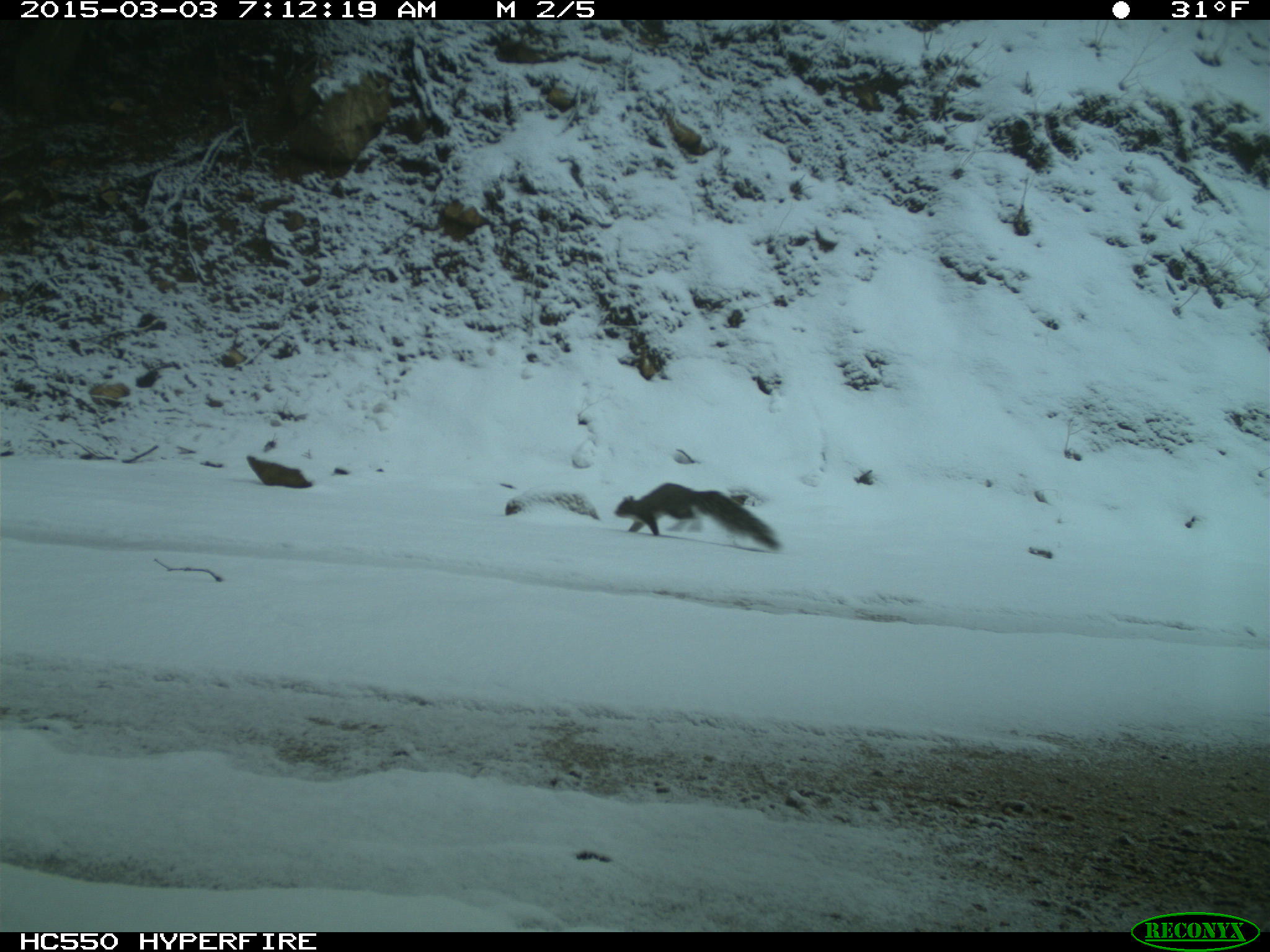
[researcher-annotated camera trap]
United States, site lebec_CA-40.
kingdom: Animalia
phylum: Chordata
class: Mammalia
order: Rodentia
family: Sciuridae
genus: Sciurus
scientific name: Sciurus carolinensis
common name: eastern gray squirrel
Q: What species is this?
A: Sciurus carolinensis (eastern gray squirrel).